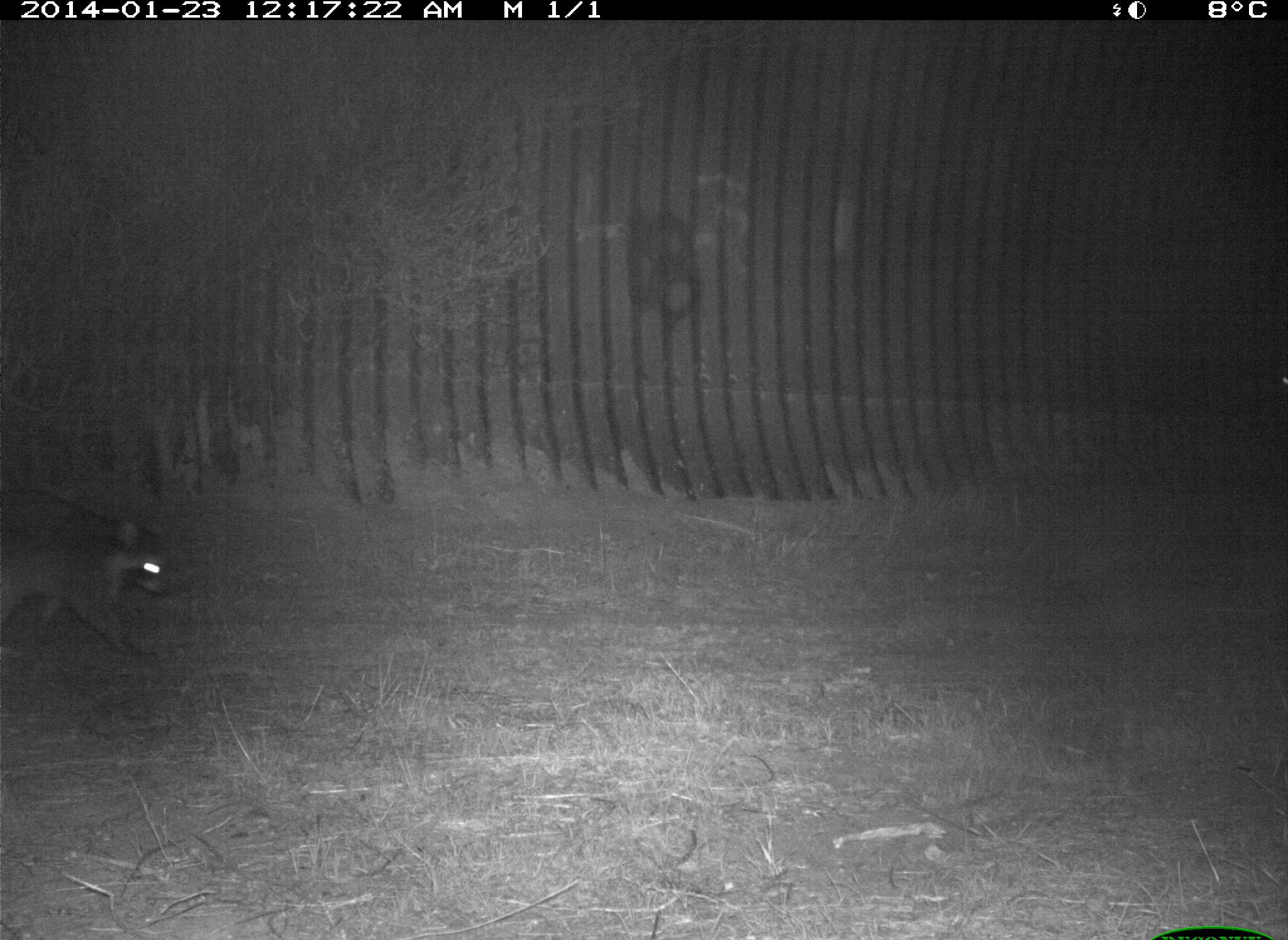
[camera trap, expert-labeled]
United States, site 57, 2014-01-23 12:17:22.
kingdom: Animalia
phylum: Chordata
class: Mammalia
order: Carnivora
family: Procyonidae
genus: Procyon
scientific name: Procyon lotor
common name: raccoon